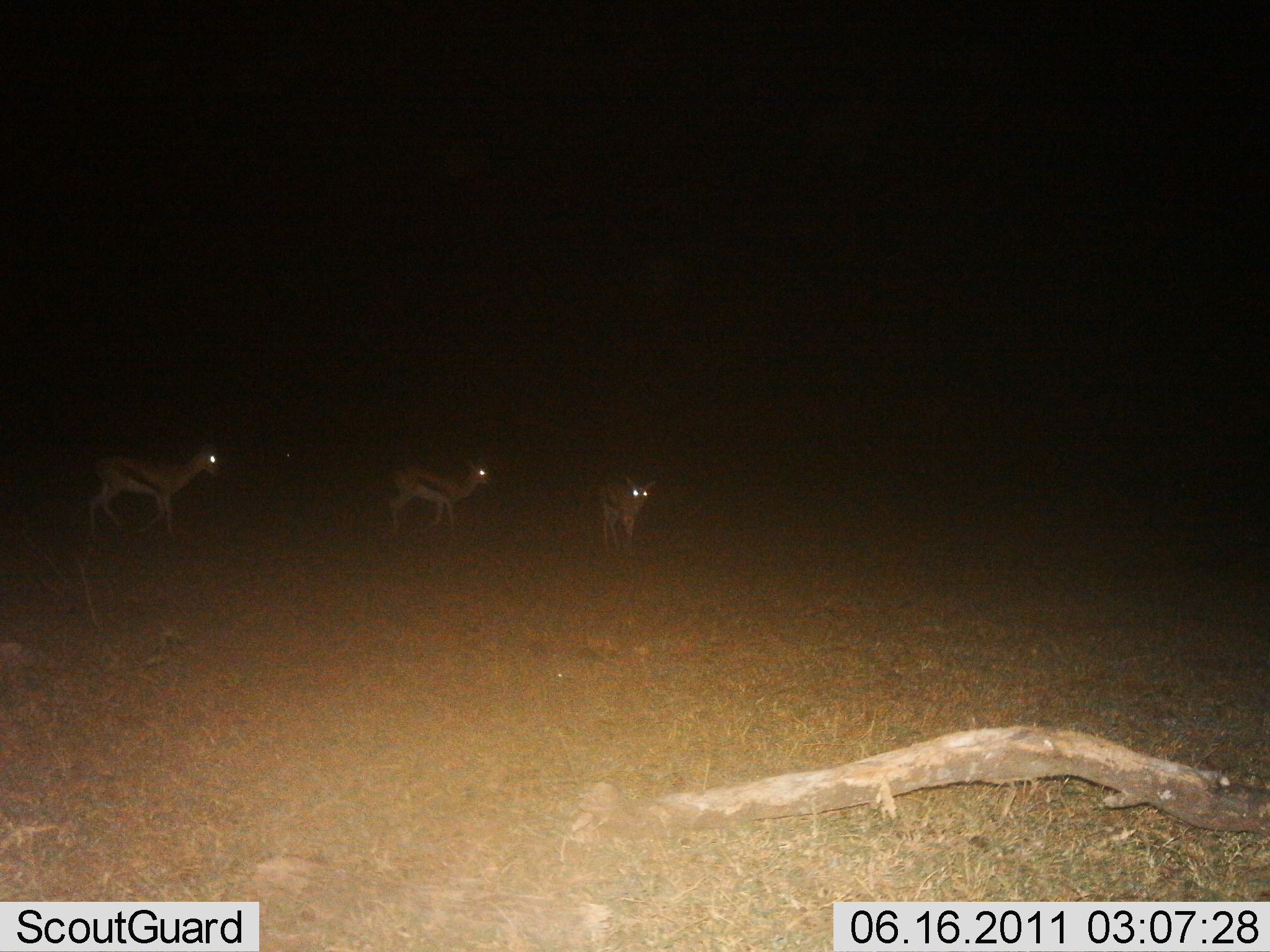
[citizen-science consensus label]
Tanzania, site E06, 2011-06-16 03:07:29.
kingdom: Animalia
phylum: Chordata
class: Mammalia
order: Artiodactyla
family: Bovidae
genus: Eudorcas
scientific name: Eudorcas thomsonii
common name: thomson's gazelle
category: gazellethomsons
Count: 3.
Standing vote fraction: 67%.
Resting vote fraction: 0%.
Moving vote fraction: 33%.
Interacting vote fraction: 0%.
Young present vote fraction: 8%.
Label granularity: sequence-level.